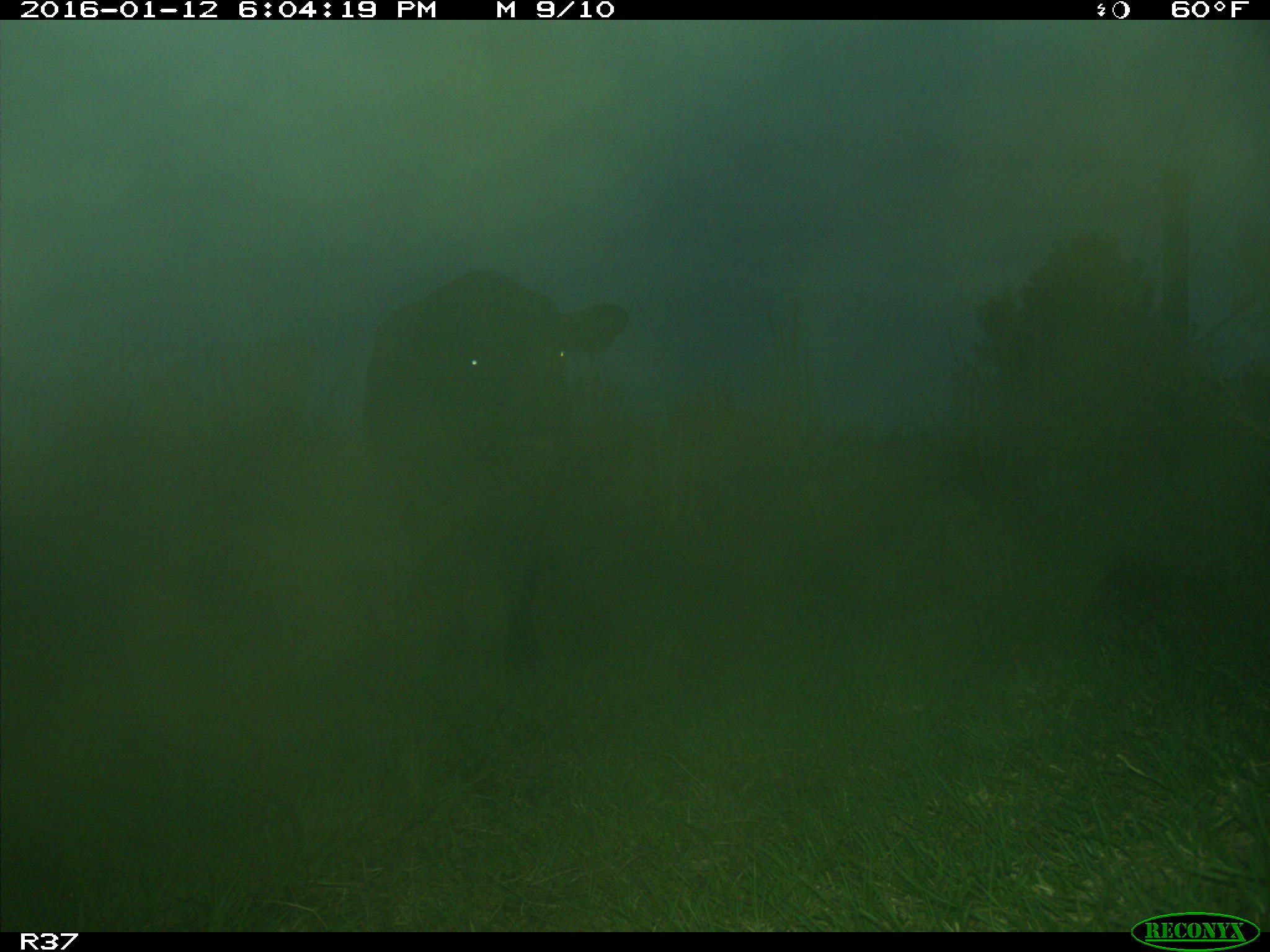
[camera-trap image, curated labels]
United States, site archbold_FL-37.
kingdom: Animalia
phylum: Chordata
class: Mammalia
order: Artiodactyla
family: Bovidae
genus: Bos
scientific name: Bos taurus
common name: domestic cow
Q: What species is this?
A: Bos taurus (domestic cow).